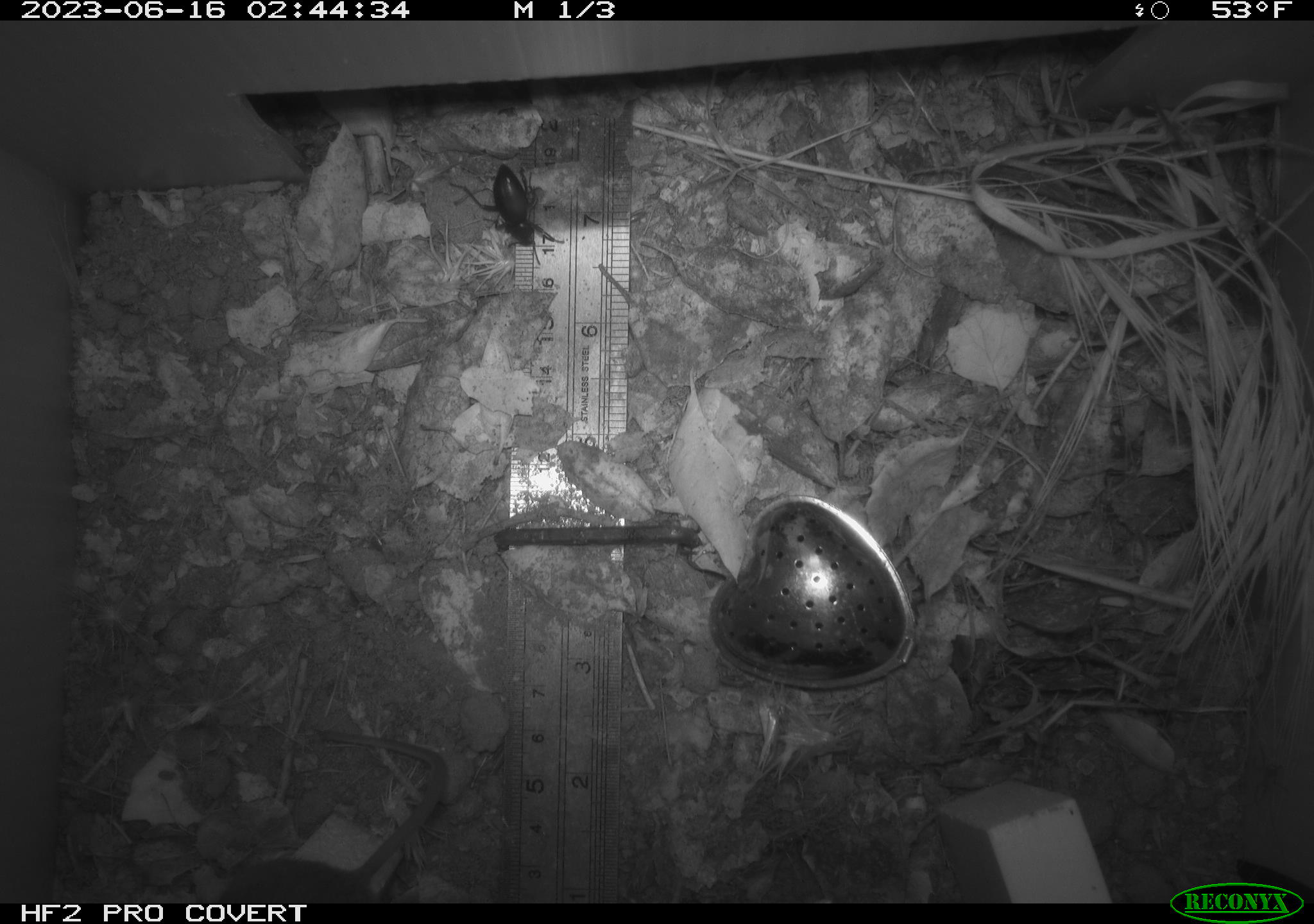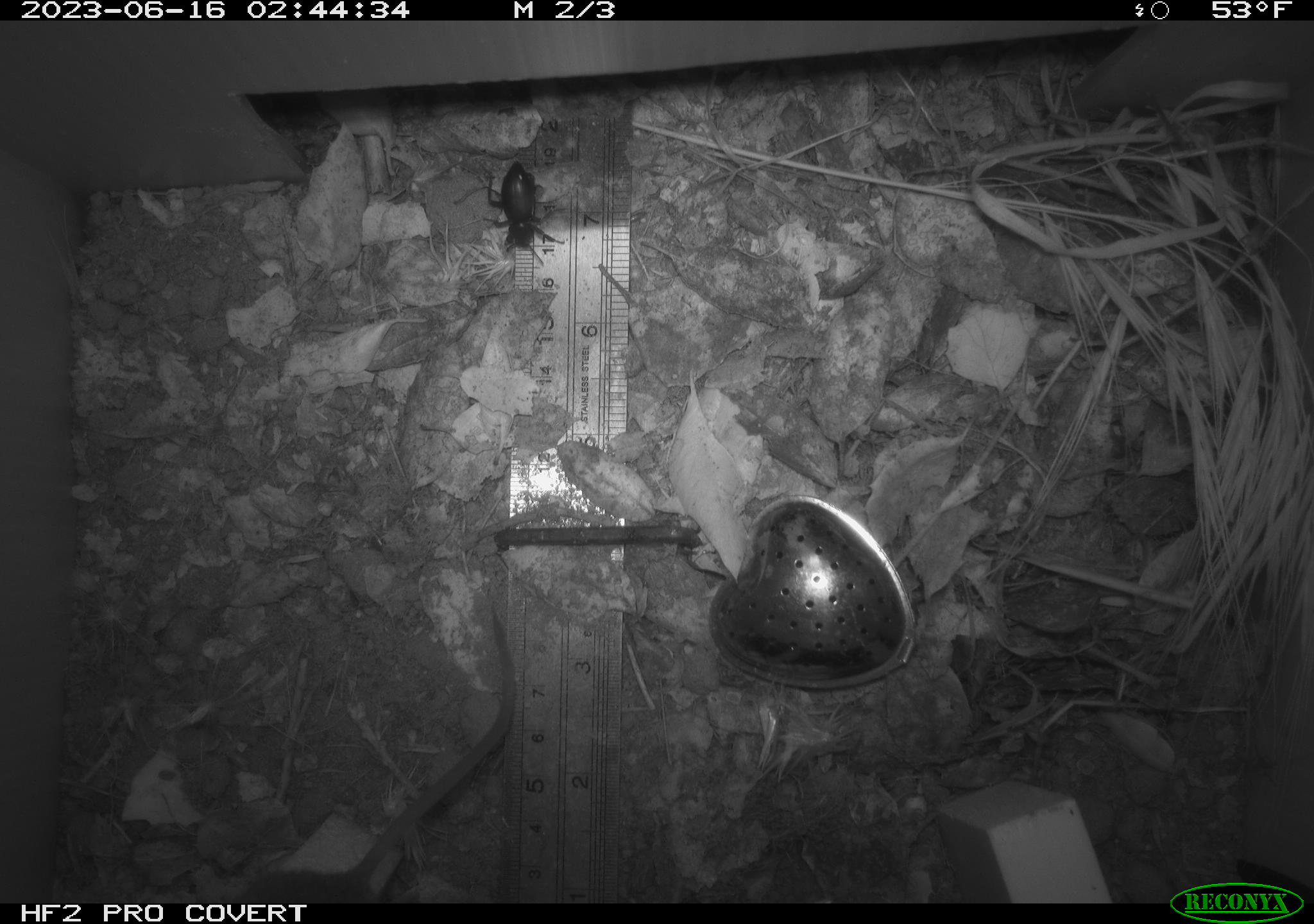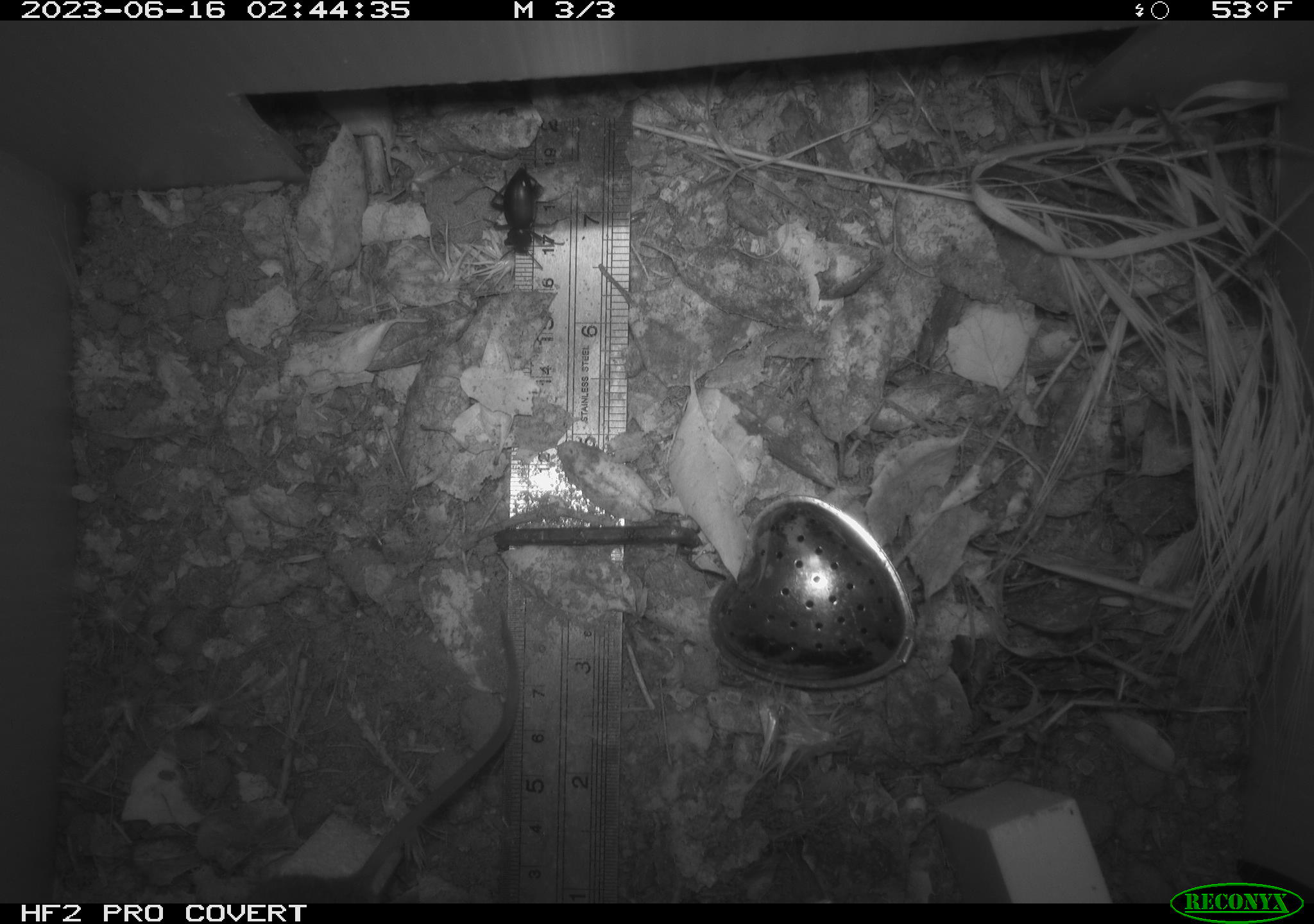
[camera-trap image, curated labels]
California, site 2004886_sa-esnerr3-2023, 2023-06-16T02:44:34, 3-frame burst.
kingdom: Animalia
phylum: Arthropoda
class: Insecta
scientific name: Insecta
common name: insect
Insect (Insecta).